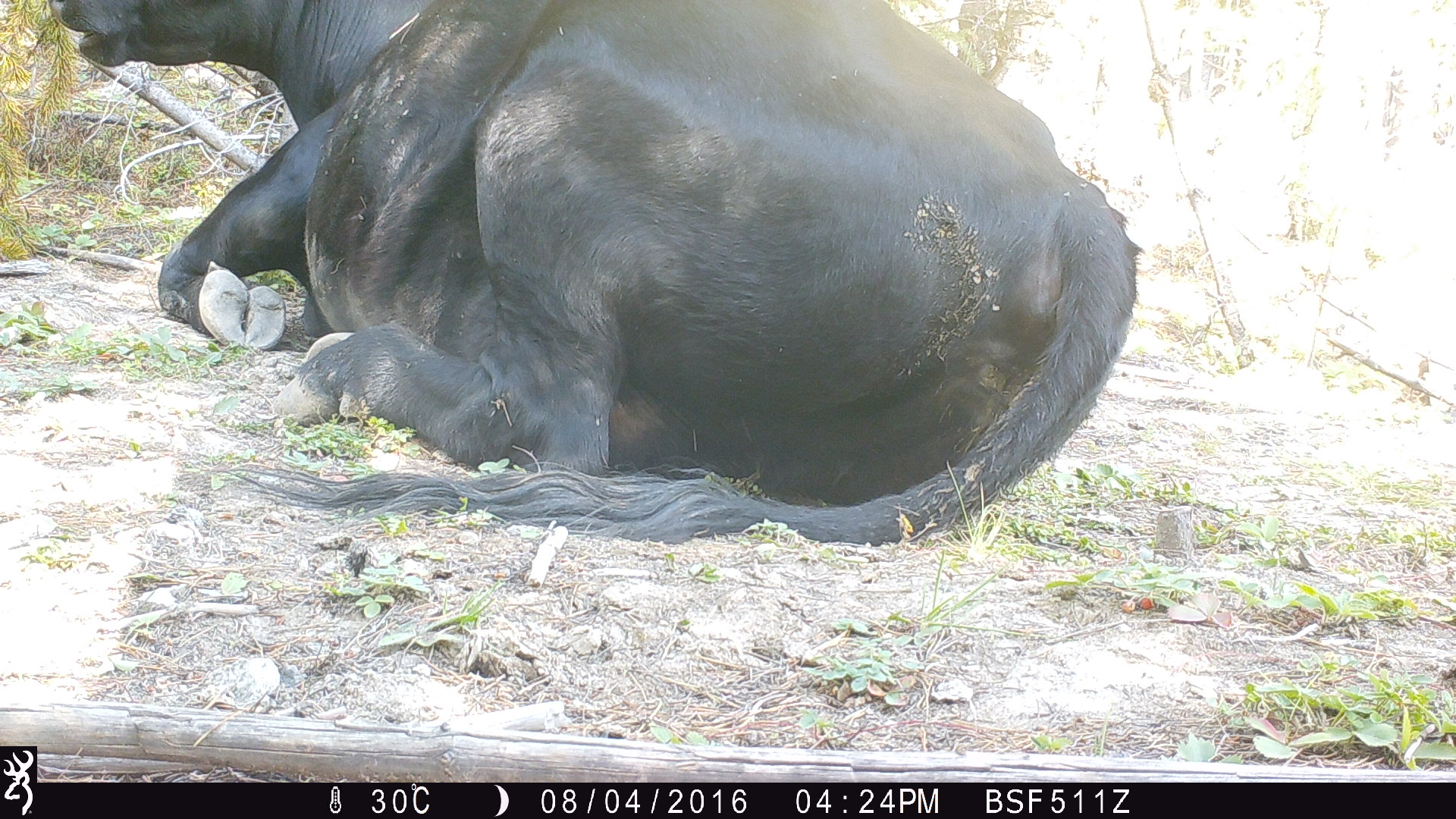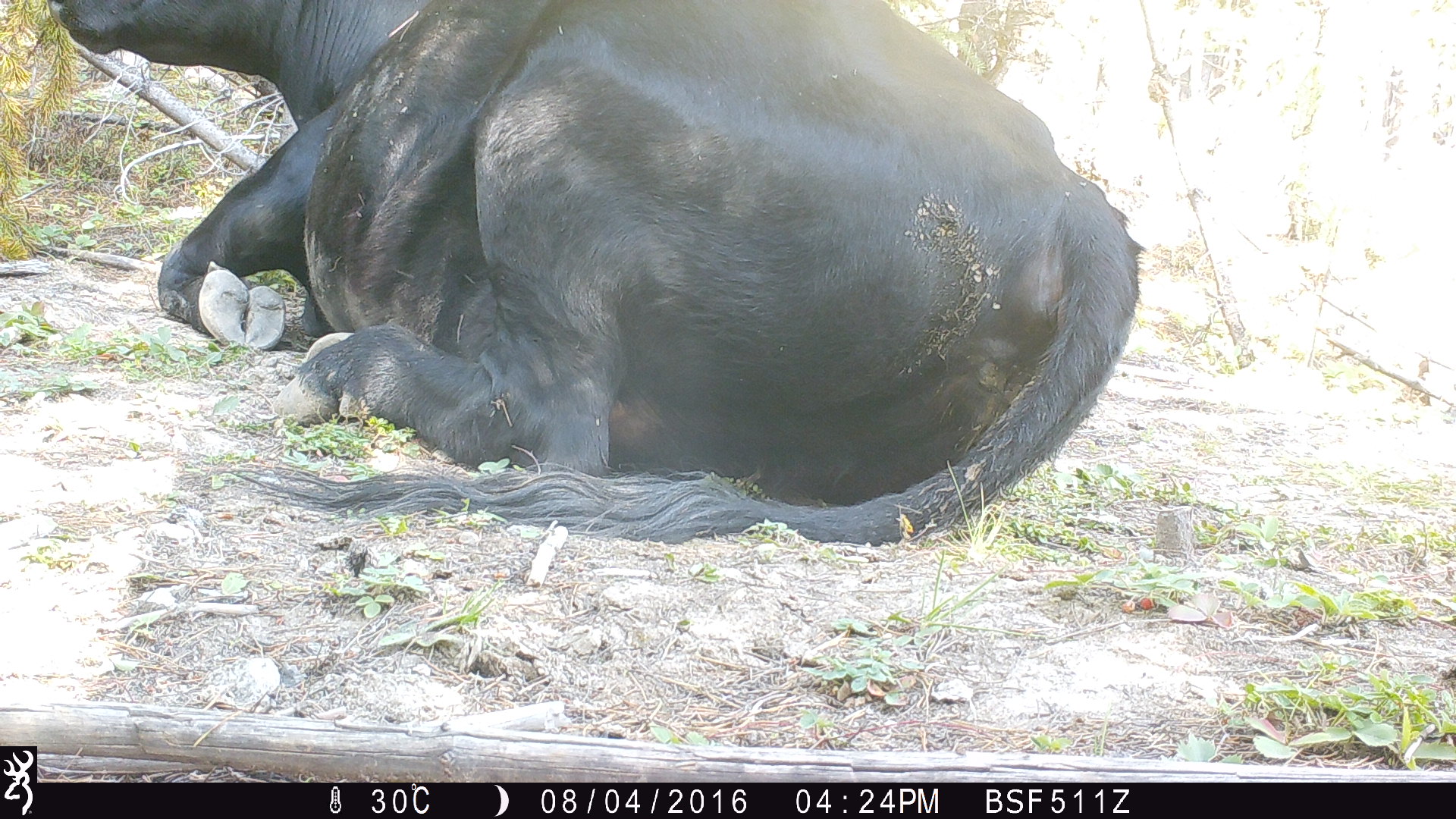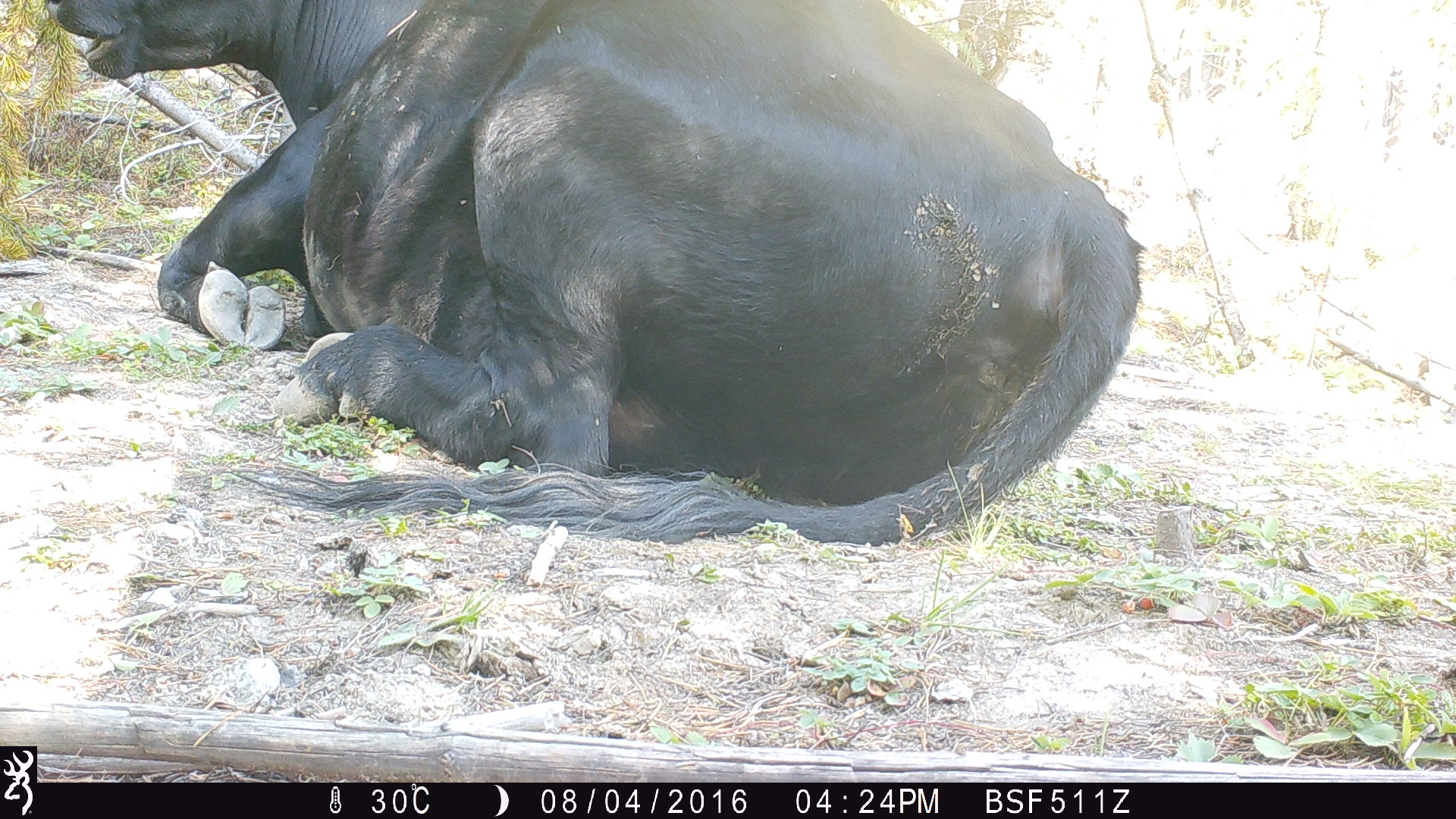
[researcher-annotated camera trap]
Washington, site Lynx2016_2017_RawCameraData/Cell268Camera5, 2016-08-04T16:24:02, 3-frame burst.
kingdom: Animalia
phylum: Chordata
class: Mammalia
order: Artiodactyla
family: Bovidae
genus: Bos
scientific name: Bos taurus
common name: domestic cattle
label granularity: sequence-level